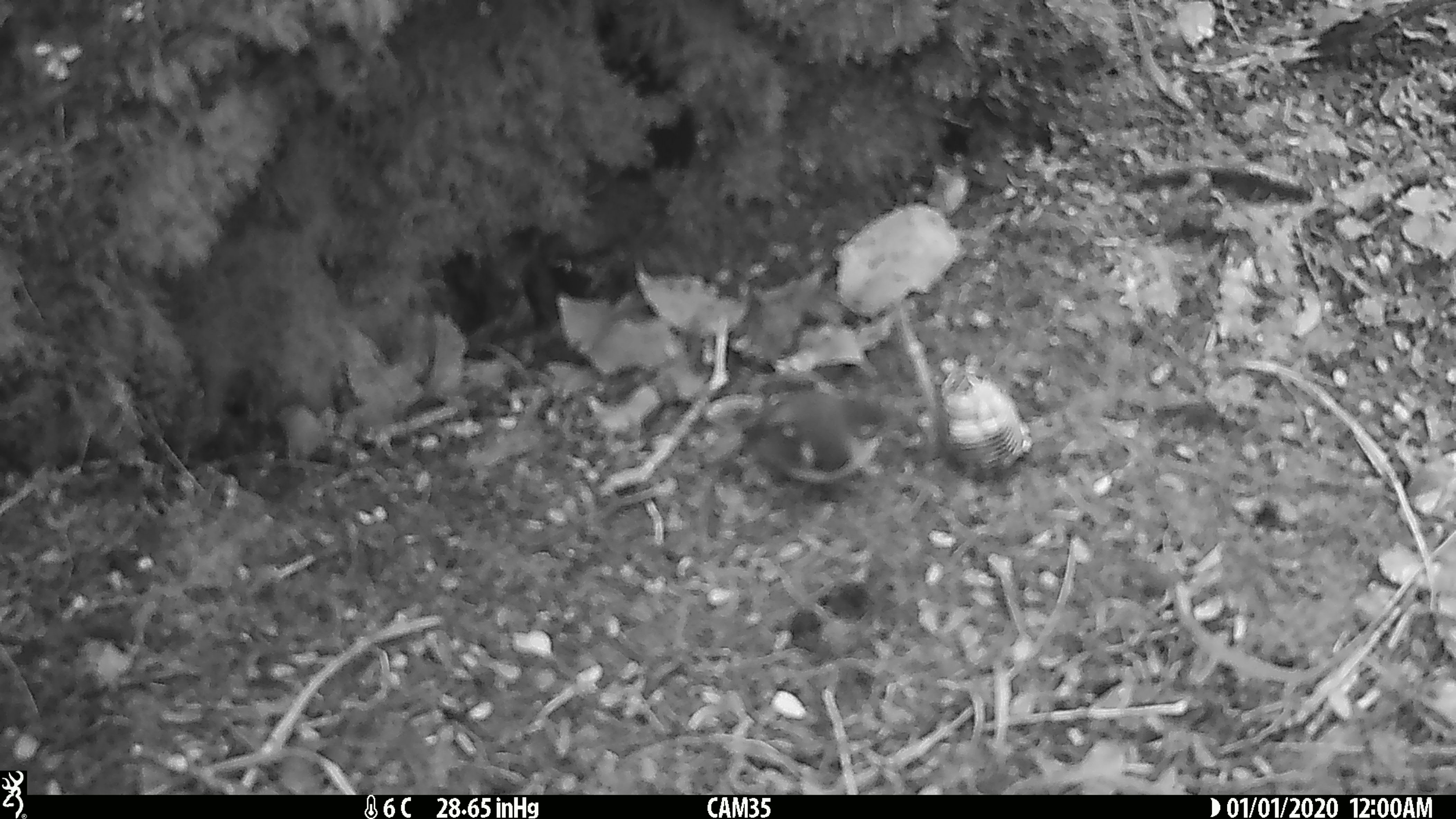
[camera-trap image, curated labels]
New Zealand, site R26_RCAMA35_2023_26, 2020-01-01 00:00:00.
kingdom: Animalia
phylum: Chordata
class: Aves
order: Passeriformes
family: Acanthisittidae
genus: Acanthisitta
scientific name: Acanthisitta chloris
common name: rifleman